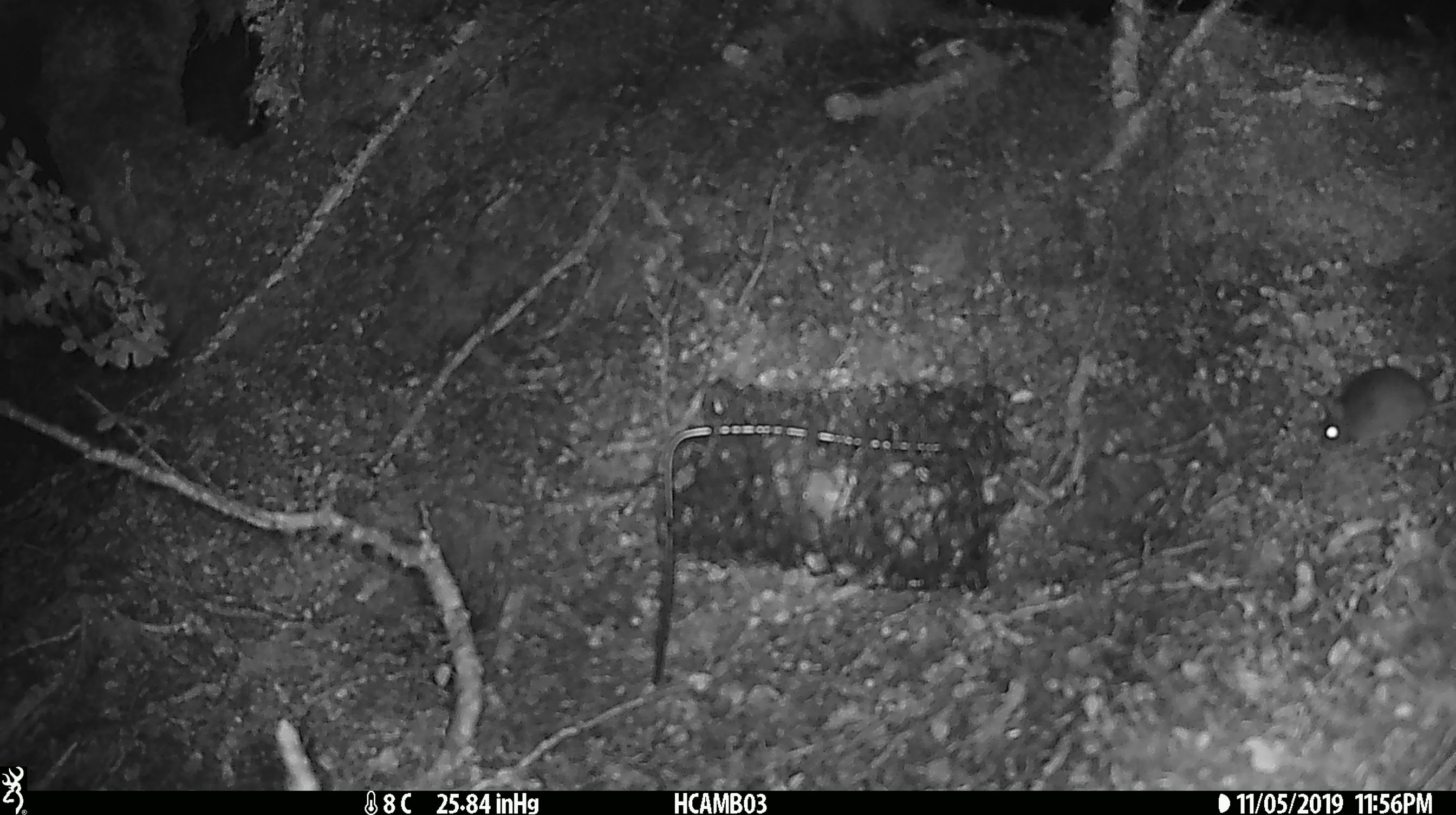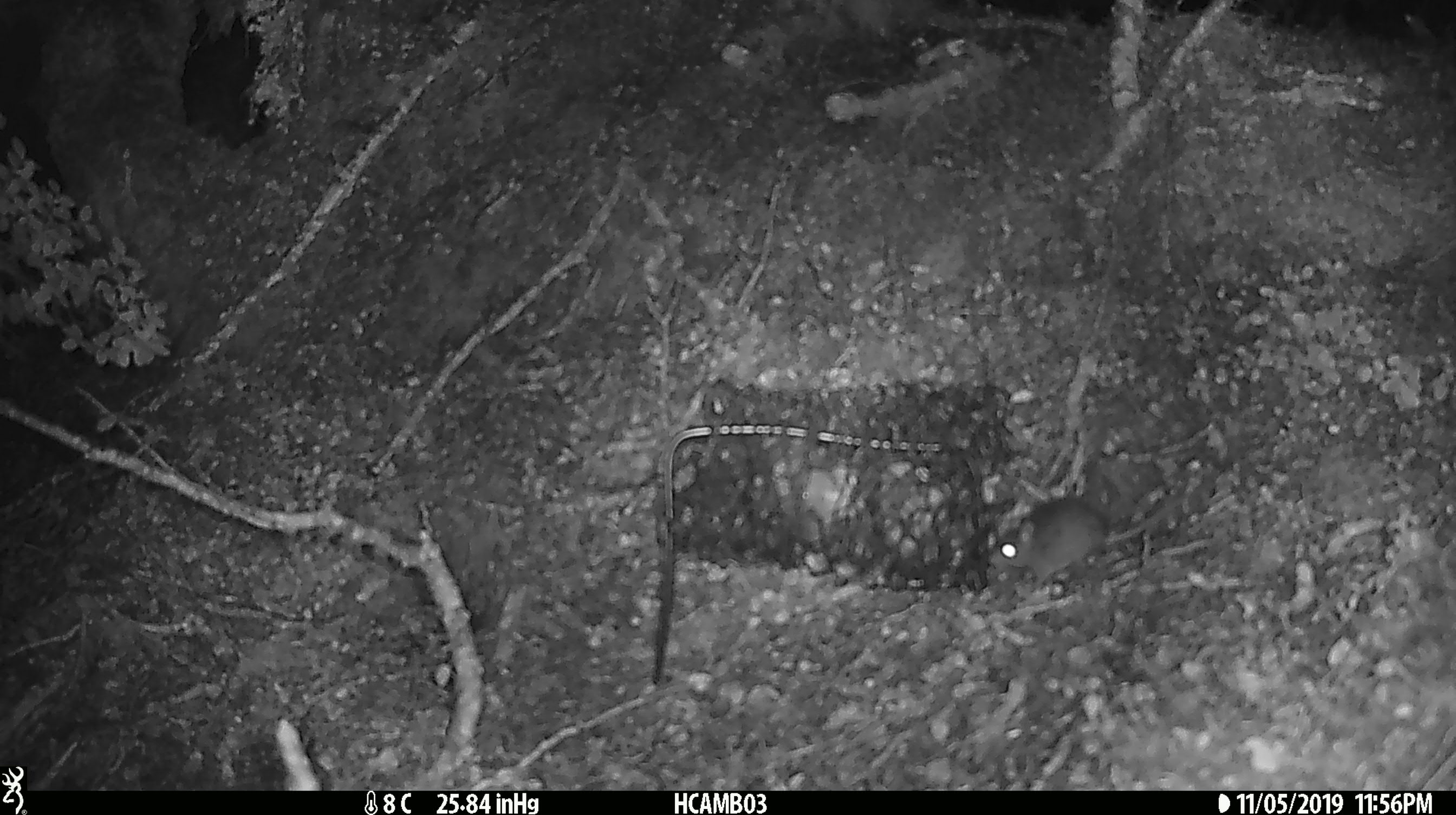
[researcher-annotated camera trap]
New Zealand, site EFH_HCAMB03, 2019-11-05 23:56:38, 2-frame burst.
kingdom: Animalia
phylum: Chordata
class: Mammalia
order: Rodentia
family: Muridae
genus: Mus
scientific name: Mus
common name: mouse